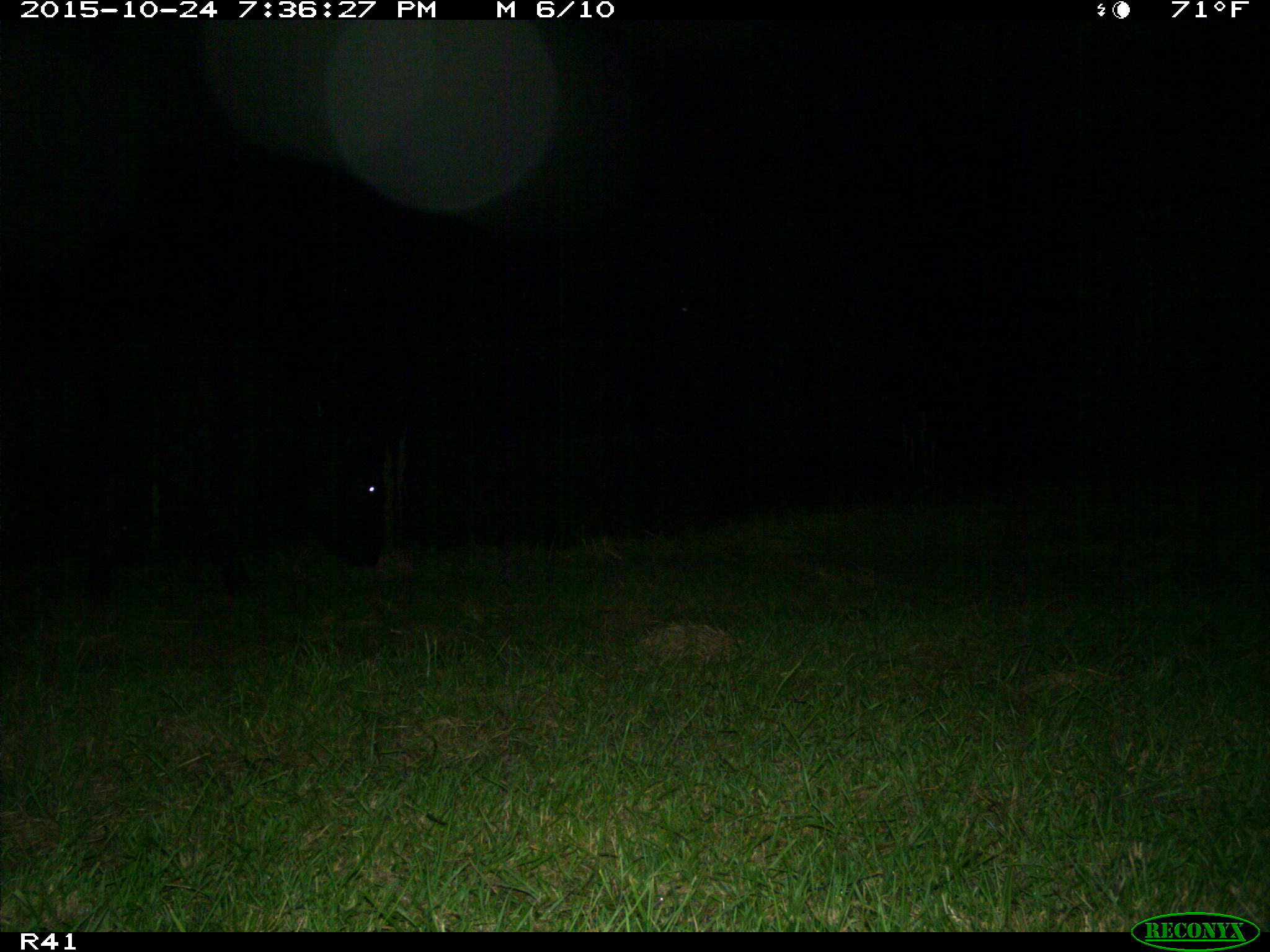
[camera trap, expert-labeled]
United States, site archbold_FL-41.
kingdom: Animalia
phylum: Chordata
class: Mammalia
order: Artiodactyla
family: Bovidae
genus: Bos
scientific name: Bos taurus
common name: domestic cow